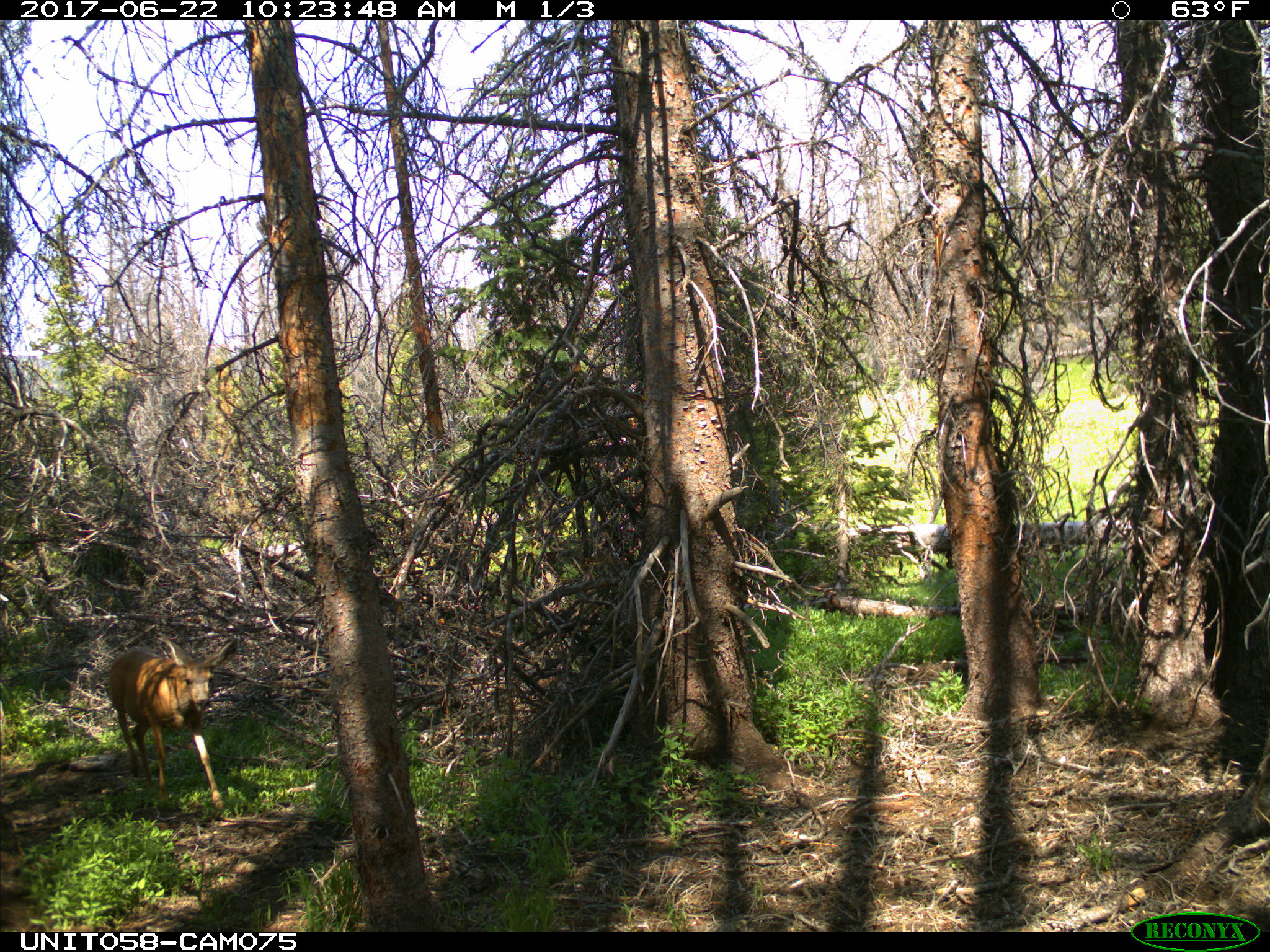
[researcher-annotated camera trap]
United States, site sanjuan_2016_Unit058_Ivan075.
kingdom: Animalia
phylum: Chordata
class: Mammalia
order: Artiodactyla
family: Cervidae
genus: Odocoileus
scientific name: Odocoileus hemionus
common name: mule deer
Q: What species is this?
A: Odocoileus hemionus (mule deer).